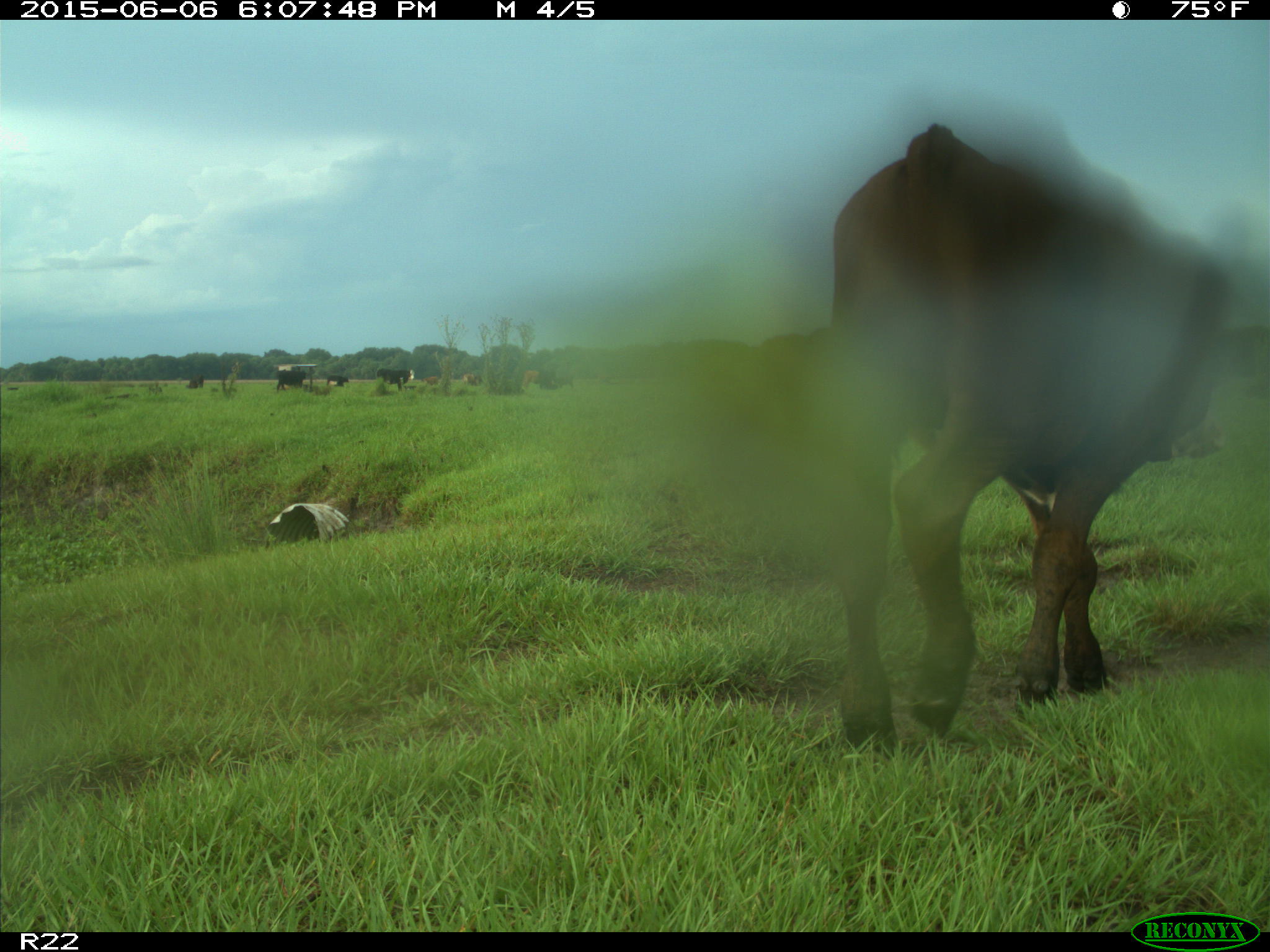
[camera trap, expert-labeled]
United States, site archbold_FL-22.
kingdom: Animalia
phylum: Chordata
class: Mammalia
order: Artiodactyla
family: Bovidae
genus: Bos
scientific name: Bos taurus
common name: domestic cow